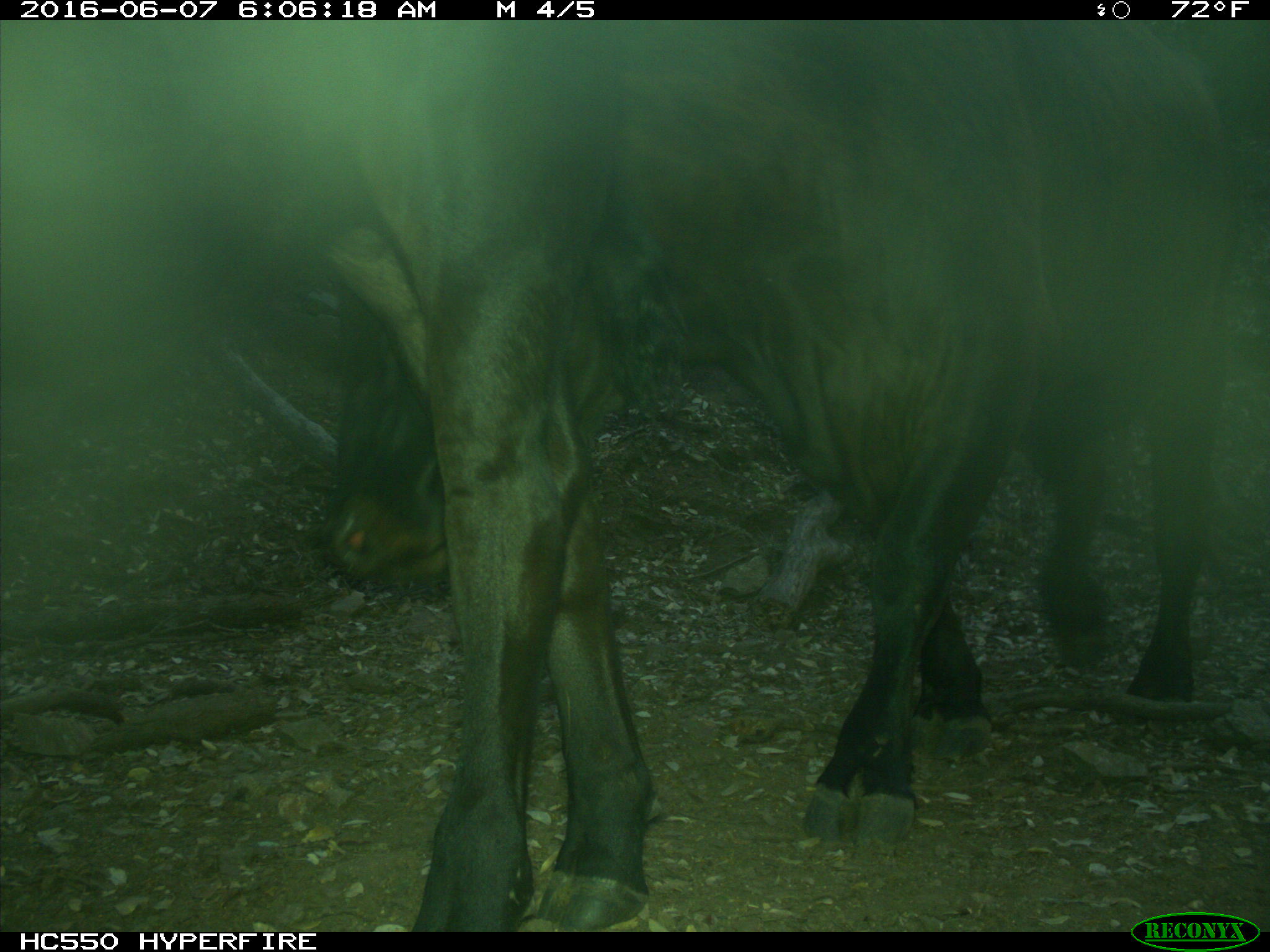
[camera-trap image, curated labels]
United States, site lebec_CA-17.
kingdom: Animalia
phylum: Chordata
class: Mammalia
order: Artiodactyla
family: Bovidae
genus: Bos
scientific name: Bos taurus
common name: domestic cow